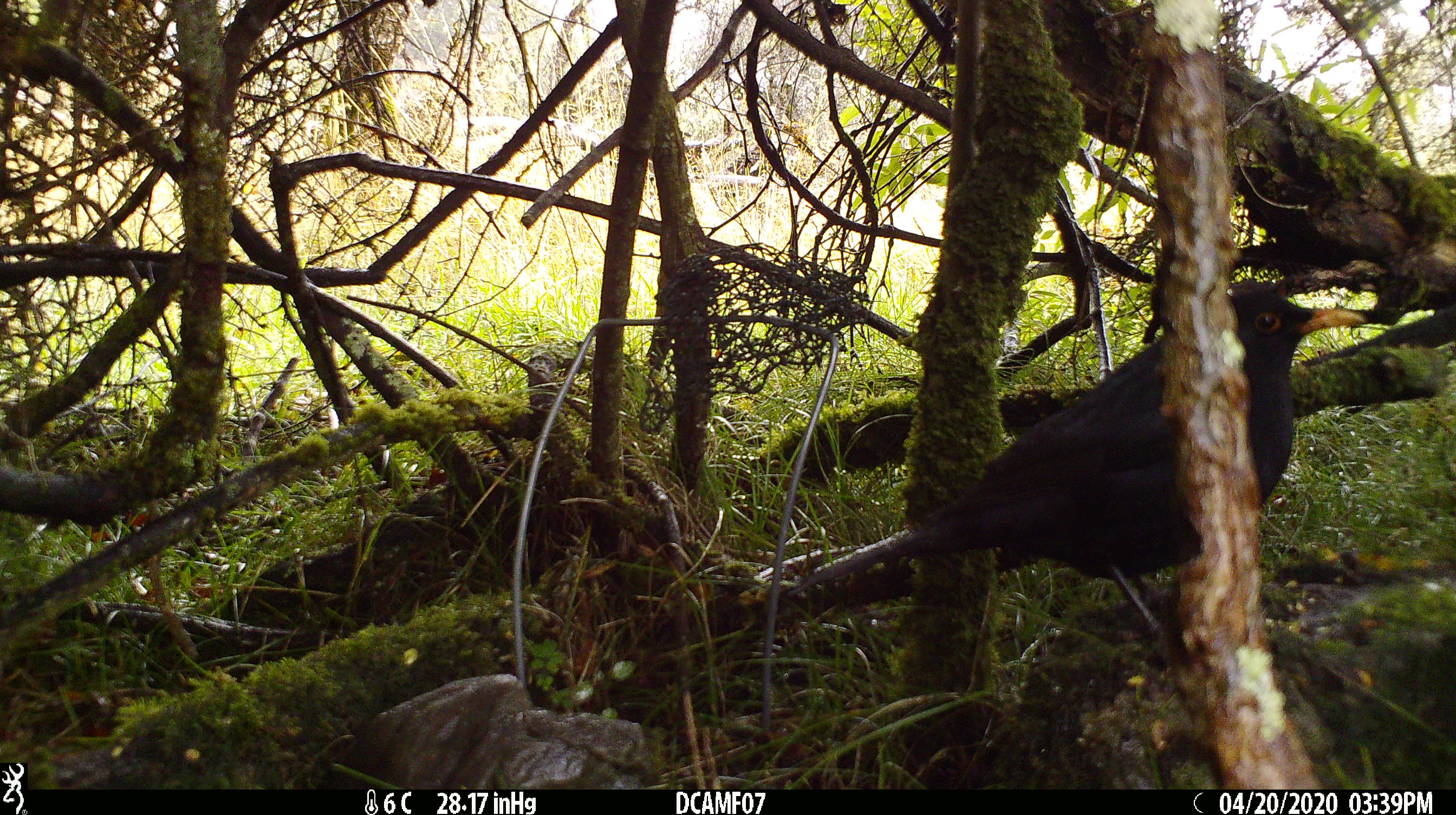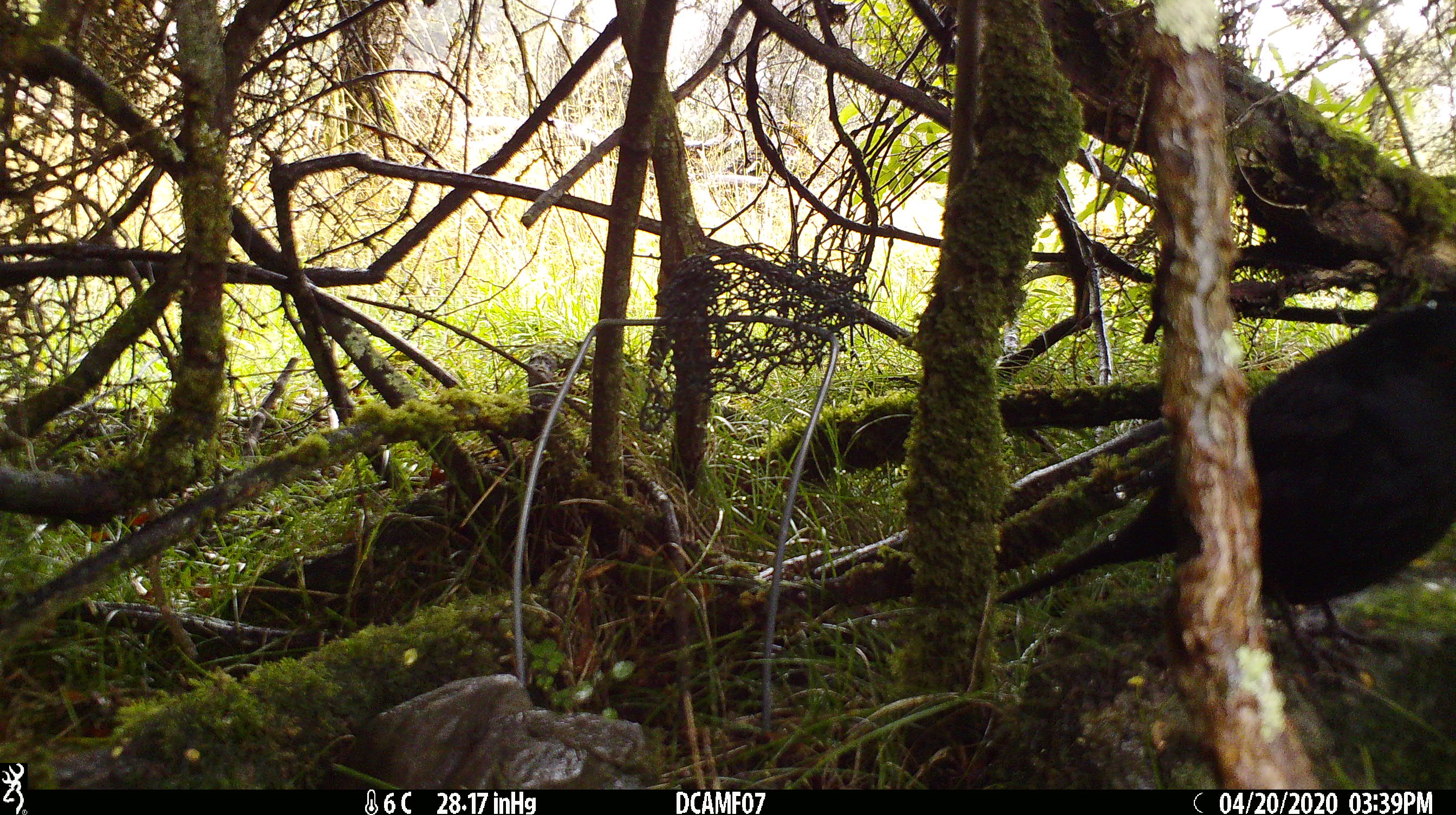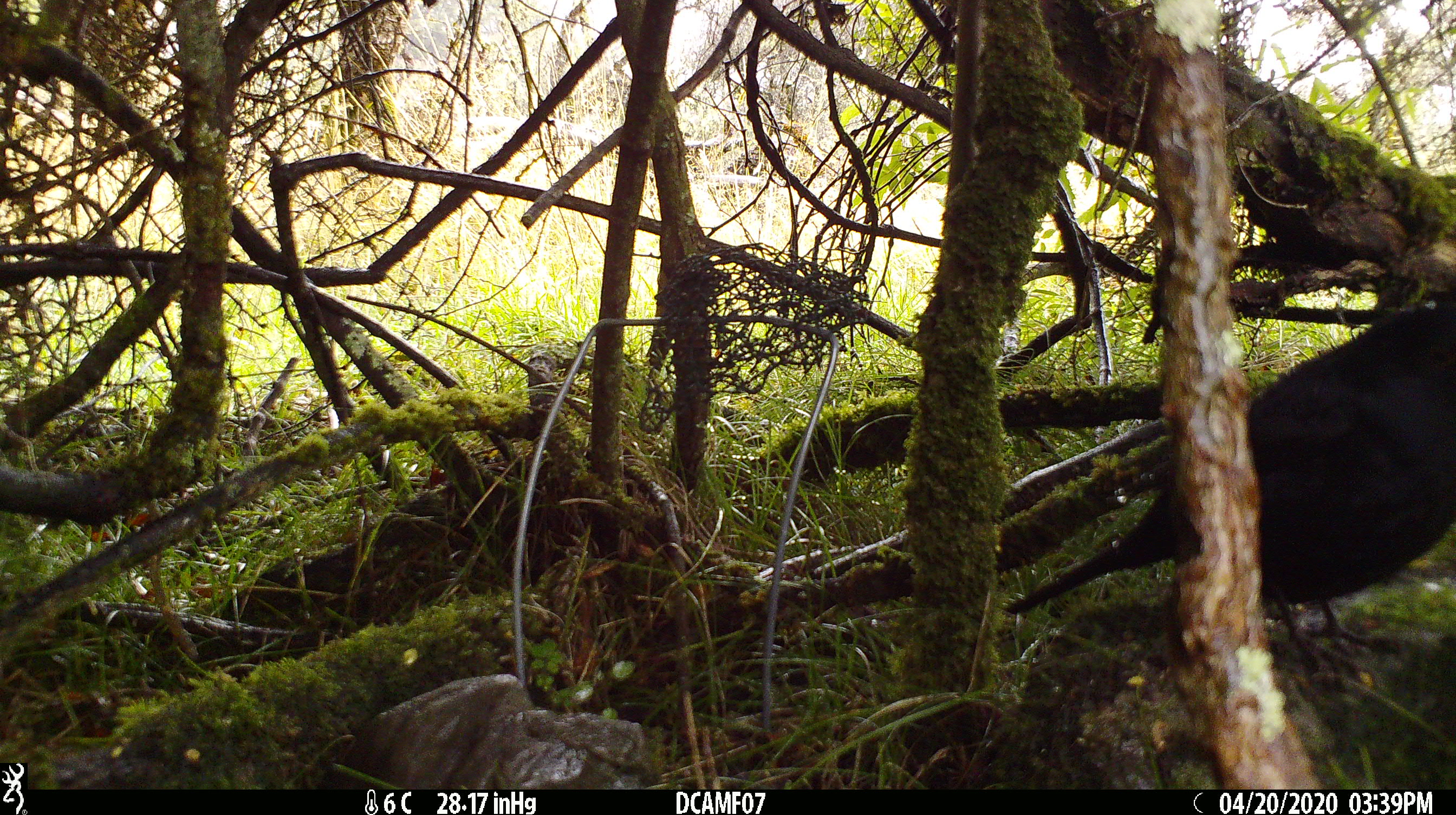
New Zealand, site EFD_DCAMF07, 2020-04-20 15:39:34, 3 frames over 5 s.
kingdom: Animalia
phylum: Chordata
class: Aves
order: Passeriformes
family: Turdidae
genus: Turdus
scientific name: Turdus merula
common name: eurasian blackbird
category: blackbird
Blackbird (eurasian blackbird) (Turdus merula).